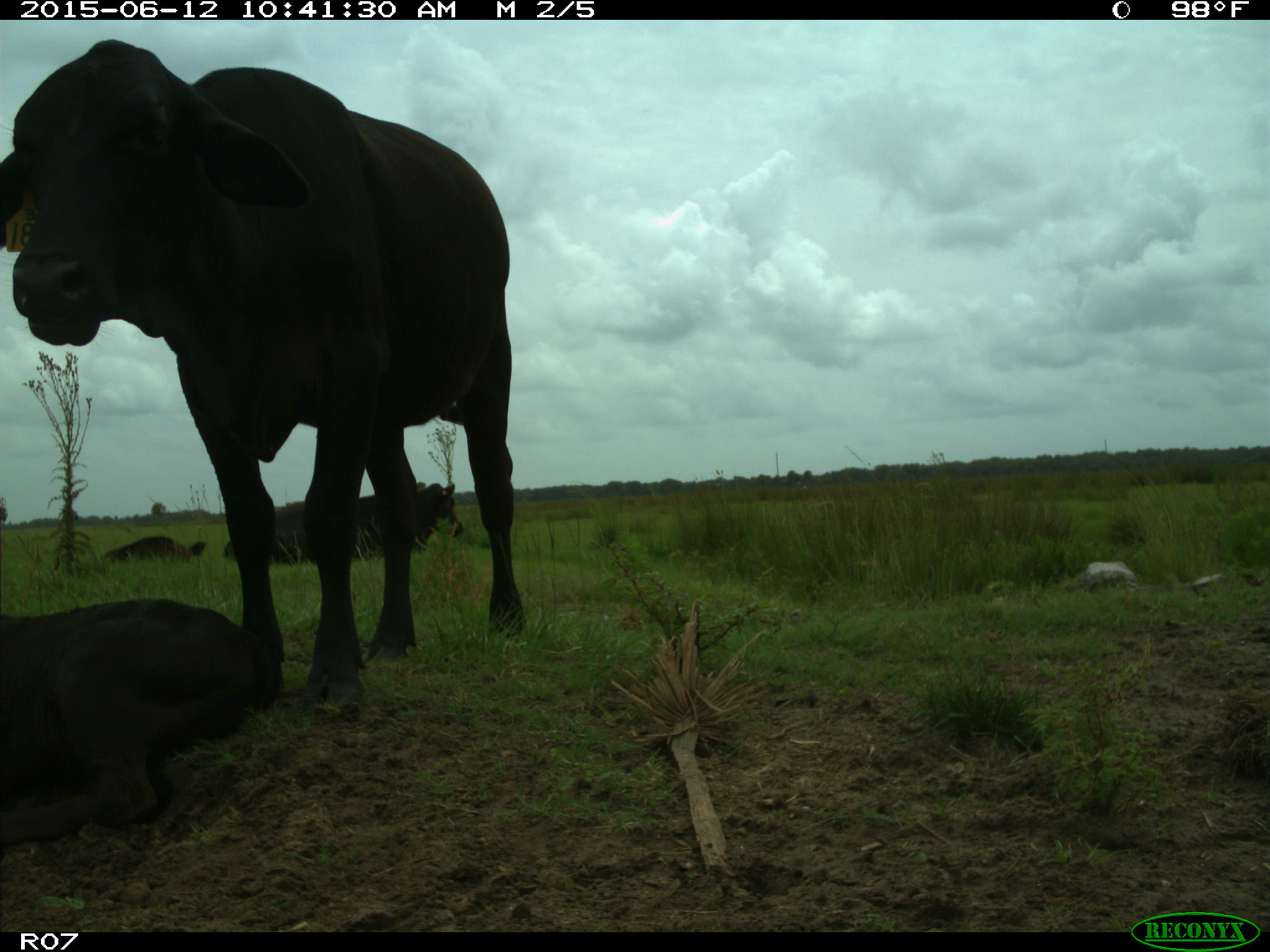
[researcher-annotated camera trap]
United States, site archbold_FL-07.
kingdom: Animalia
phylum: Chordata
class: Mammalia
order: Artiodactyla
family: Bovidae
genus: Bos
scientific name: Bos taurus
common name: domestic cow